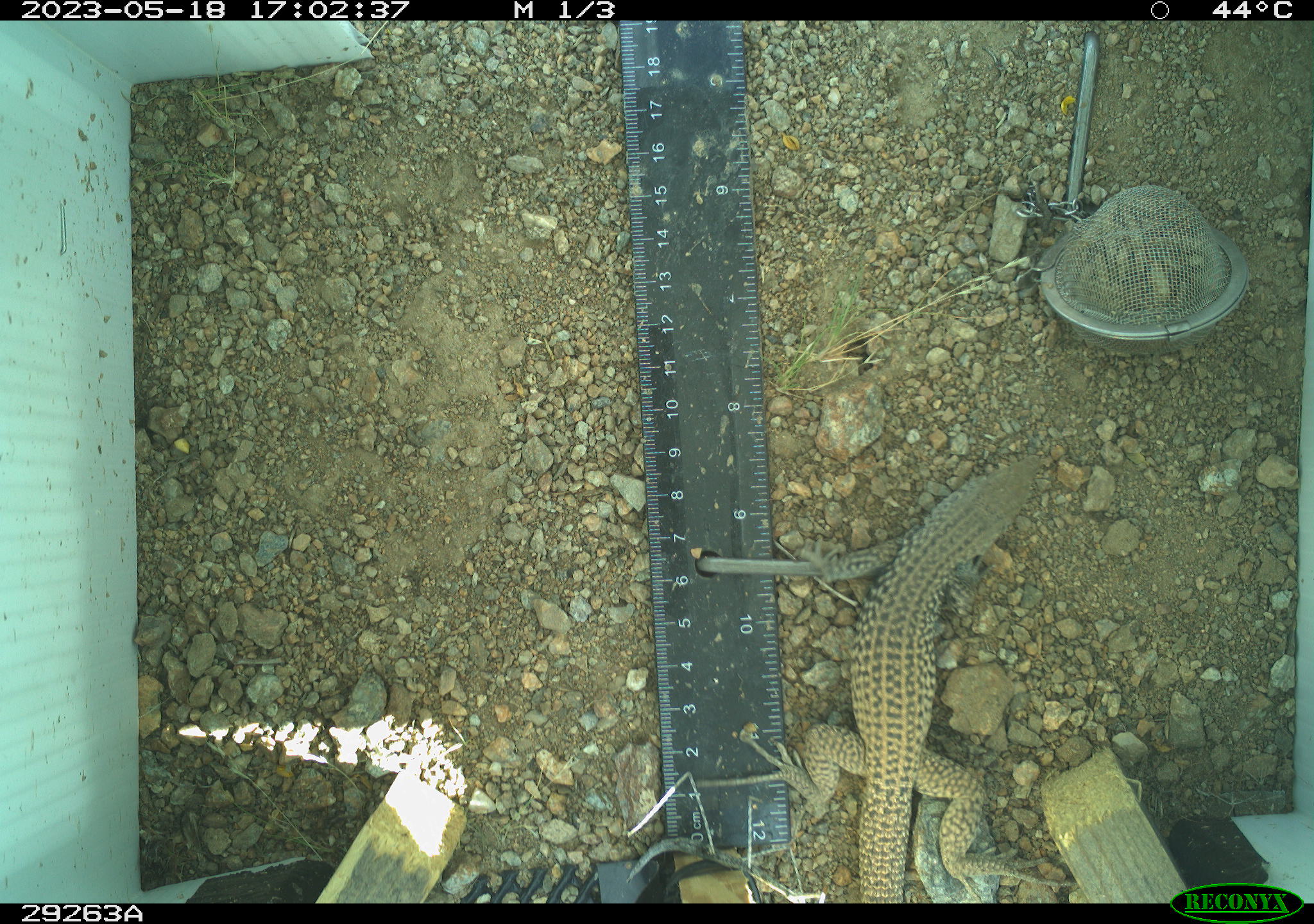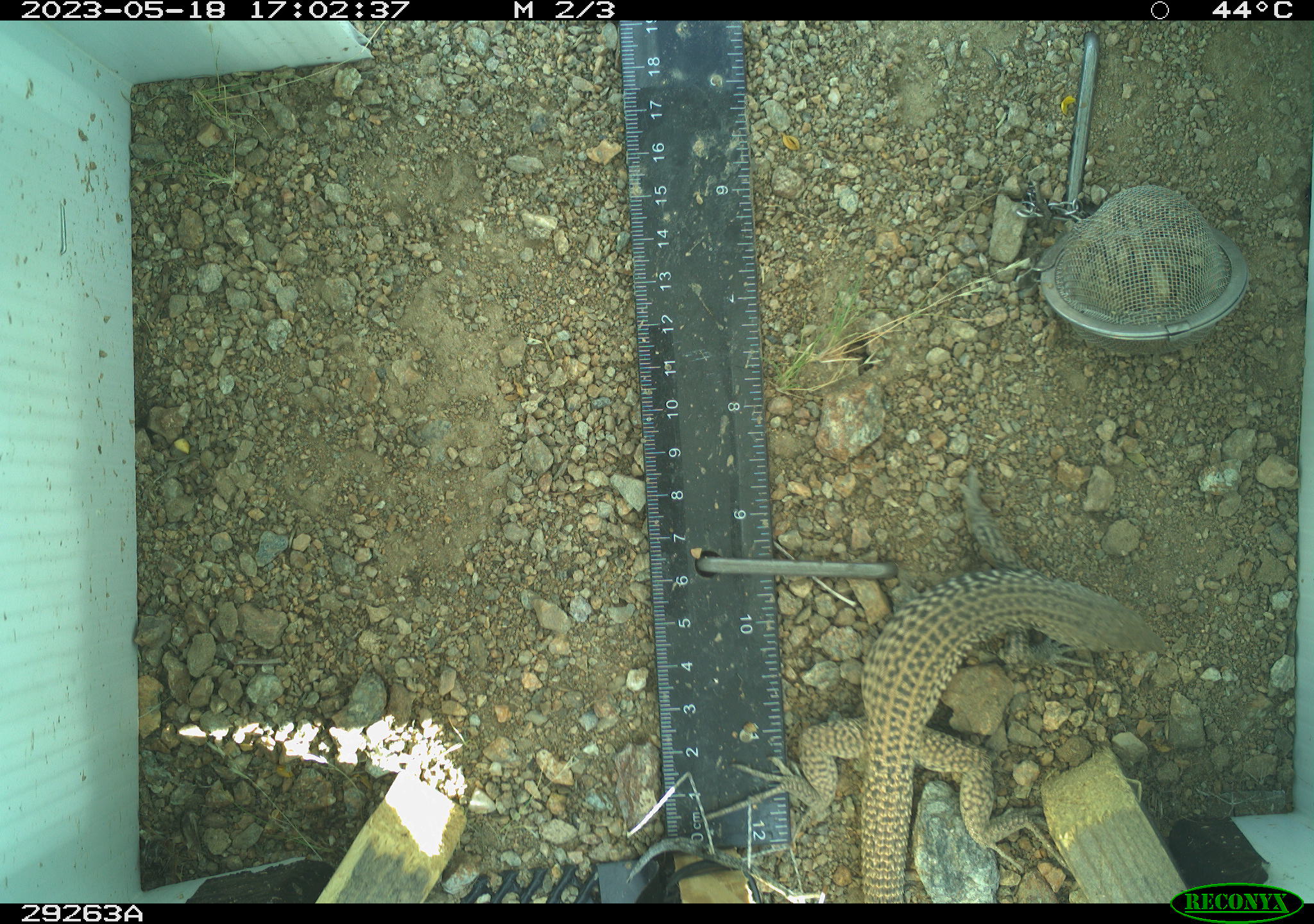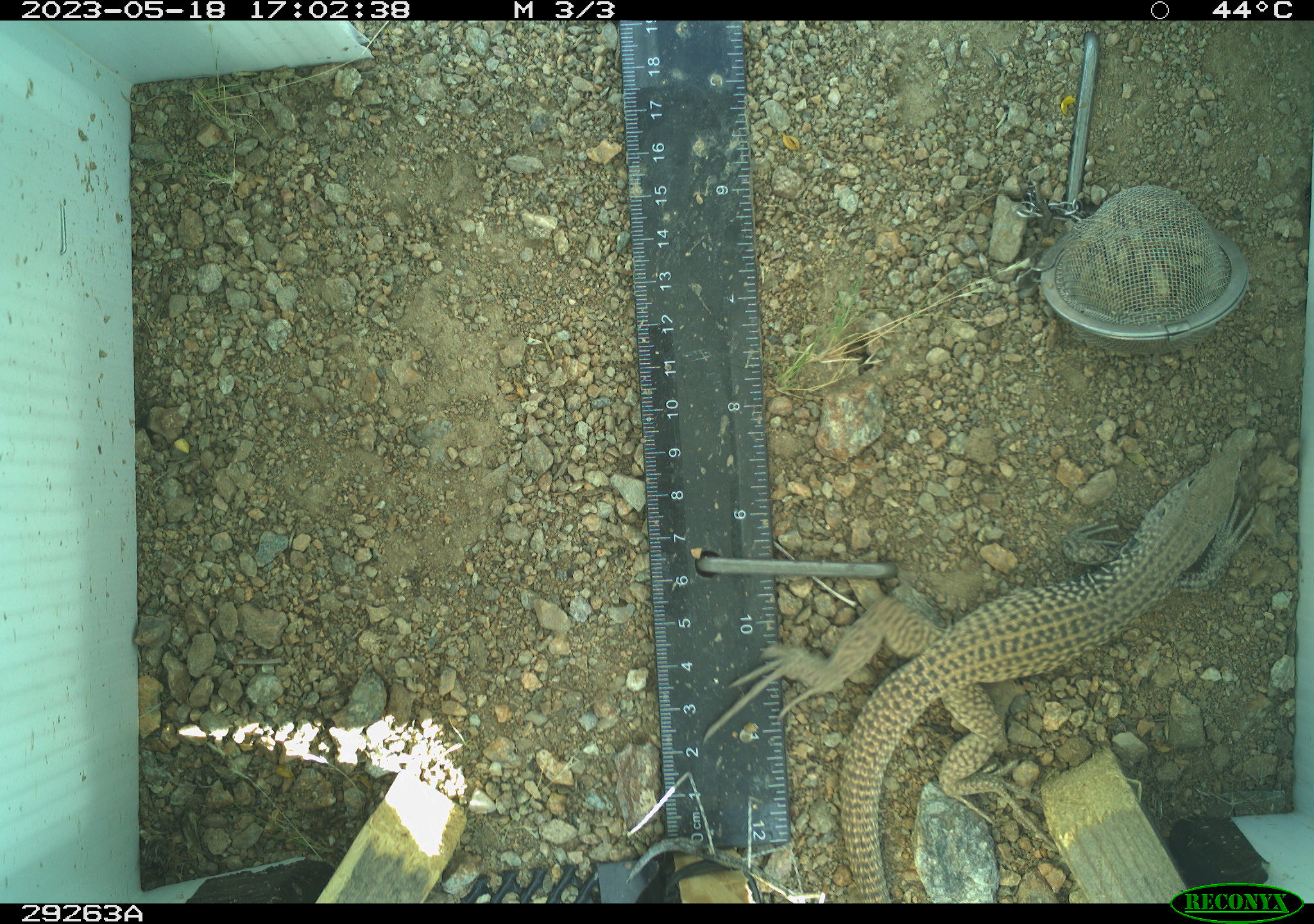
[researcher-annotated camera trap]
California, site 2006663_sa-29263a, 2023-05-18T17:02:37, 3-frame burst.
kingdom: Animalia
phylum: Chordata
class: Reptilia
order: Squamata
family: Teiidae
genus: Aspidoscelis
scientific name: Aspidoscelis tigris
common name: western whiptail